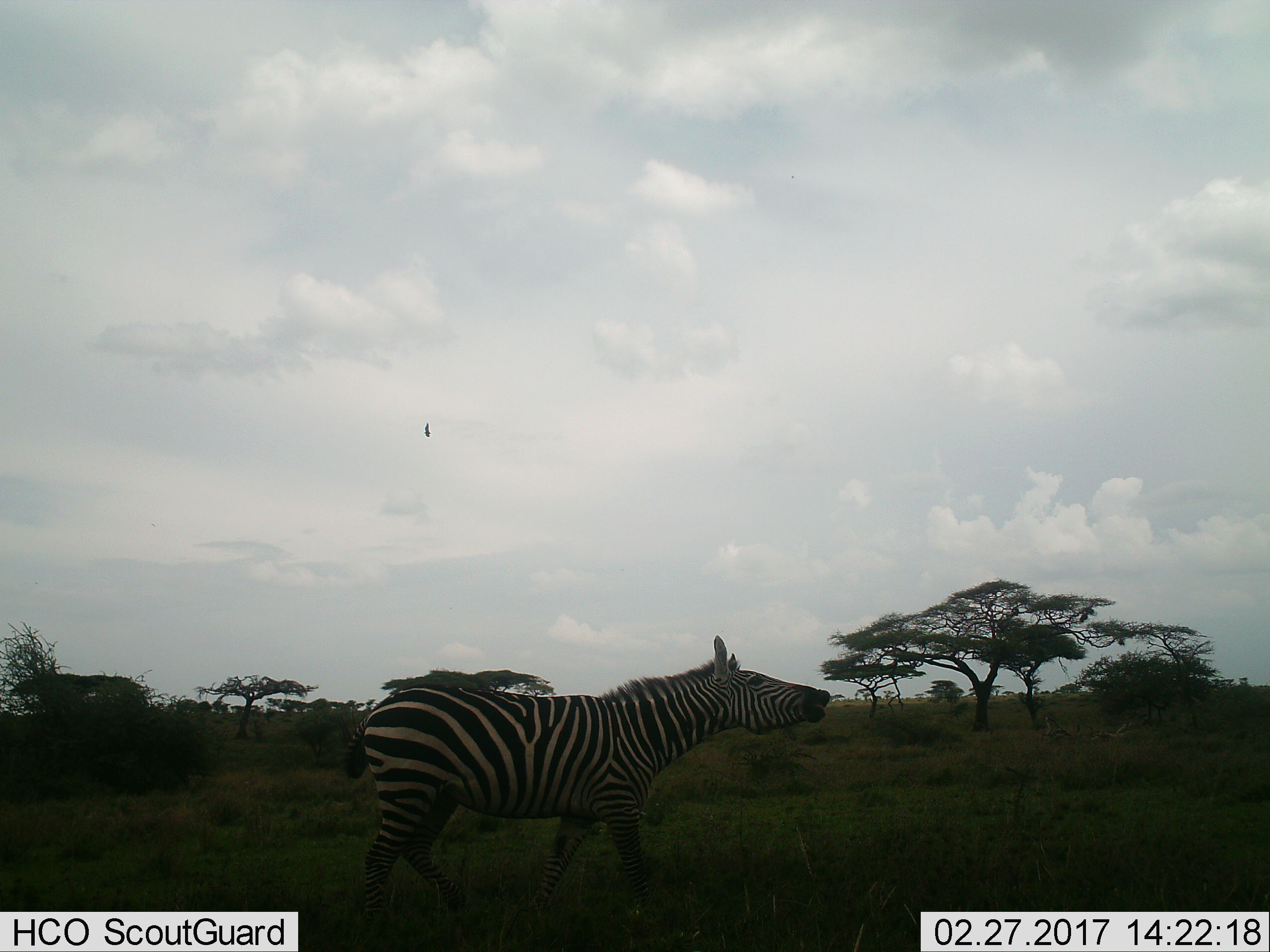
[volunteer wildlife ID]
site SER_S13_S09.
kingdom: Animalia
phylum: Chordata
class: Mammalia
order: Perissodactyla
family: Equidae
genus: Equus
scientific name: Equus quagga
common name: plains zebra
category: zebraplains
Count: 1.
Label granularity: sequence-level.